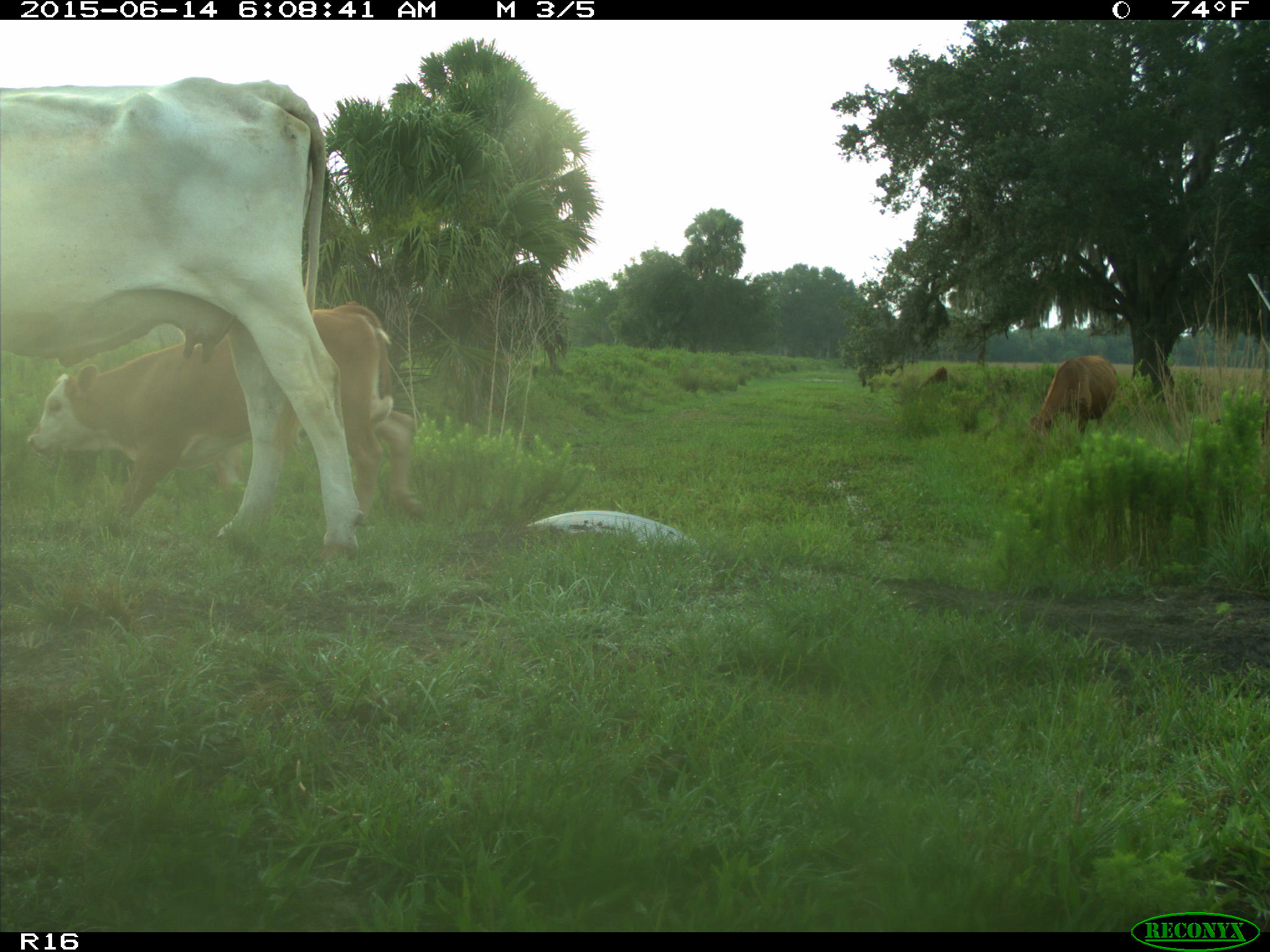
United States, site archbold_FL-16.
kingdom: Animalia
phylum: Chordata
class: Mammalia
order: Artiodactyla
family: Bovidae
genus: Bos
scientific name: Bos taurus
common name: domestic cow